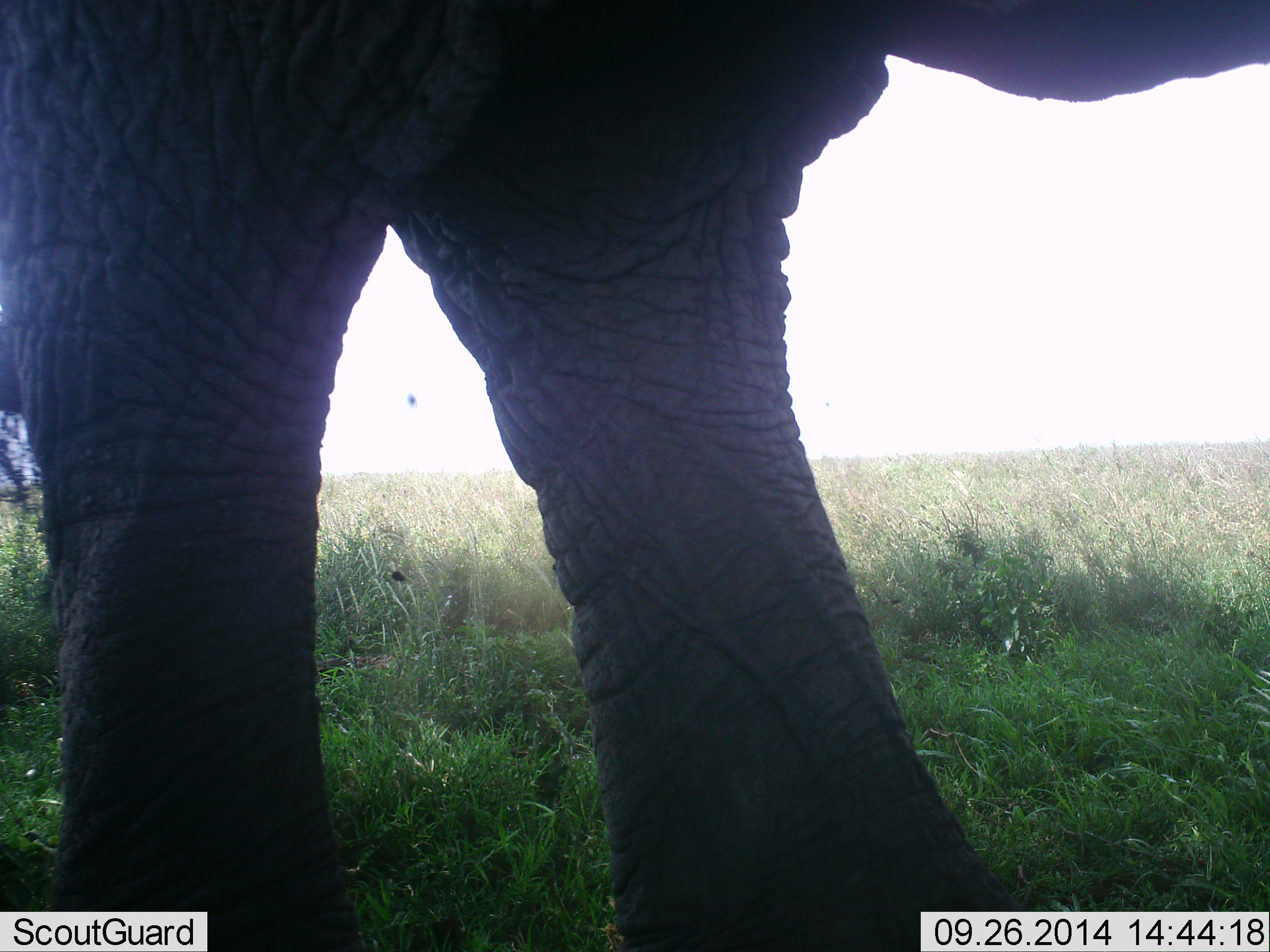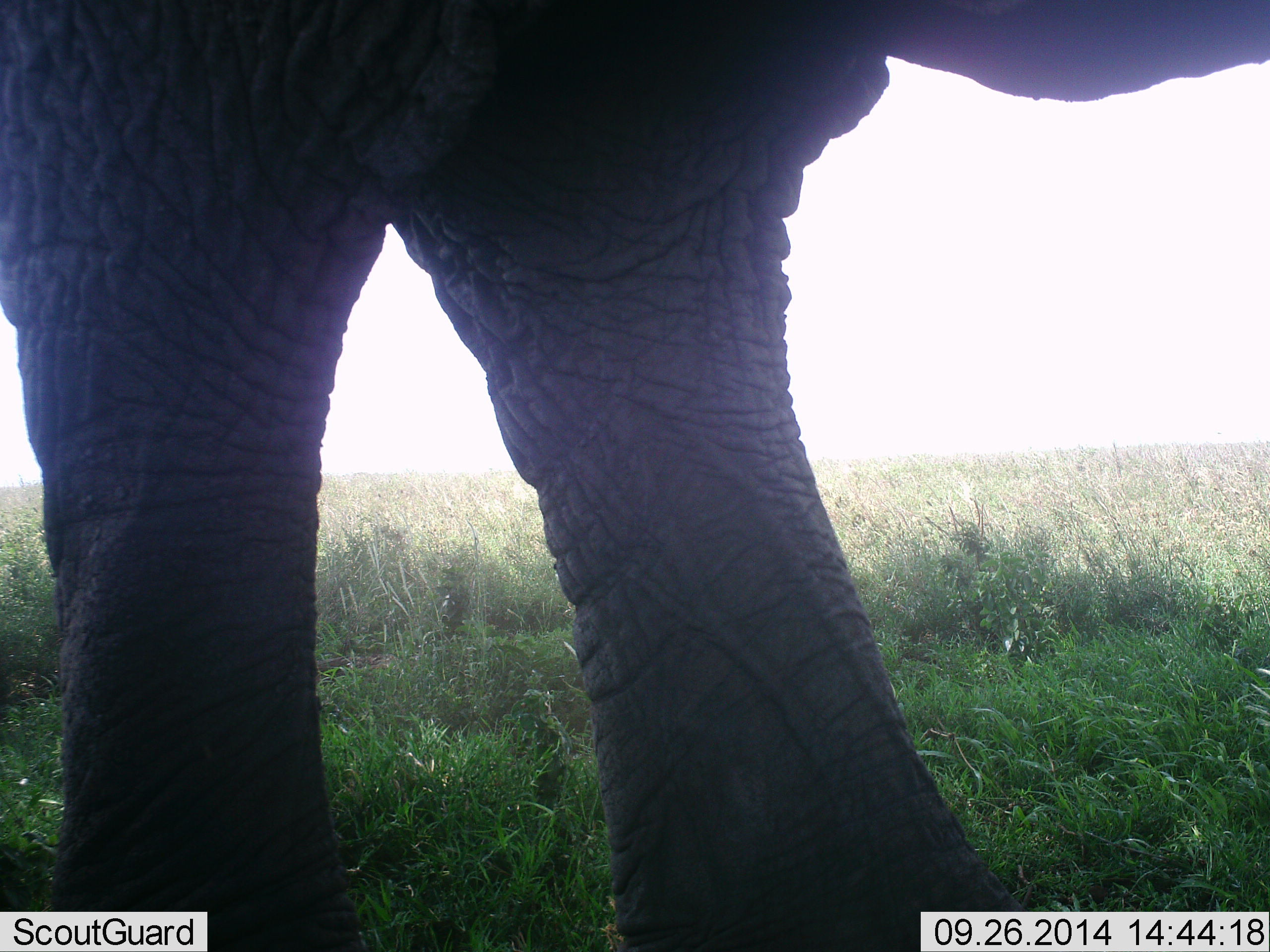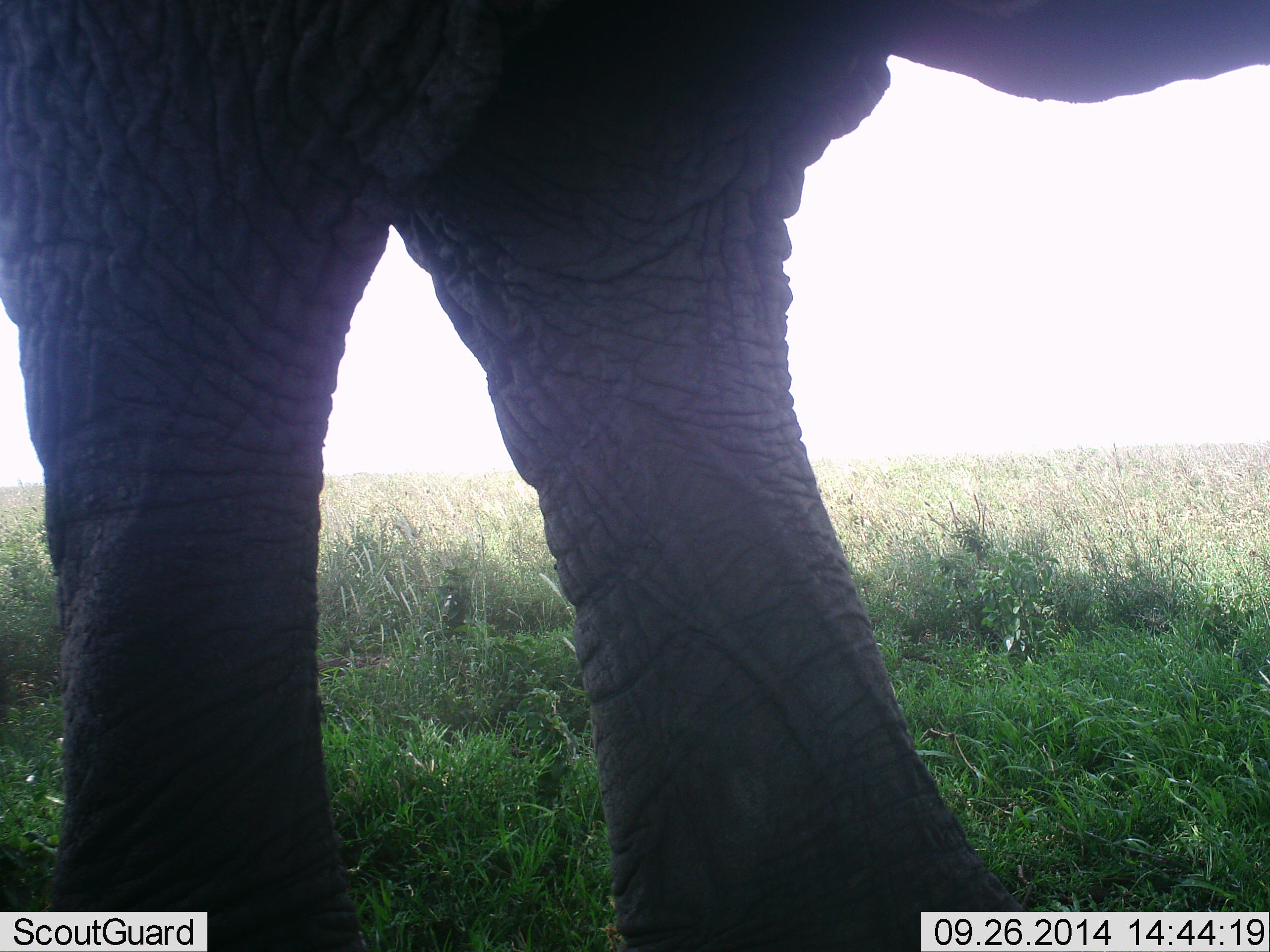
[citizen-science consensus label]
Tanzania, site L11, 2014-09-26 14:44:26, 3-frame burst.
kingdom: Animalia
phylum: Chordata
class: Mammalia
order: Proboscidea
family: Elephantidae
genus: Loxodonta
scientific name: Loxodonta africana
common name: african bush elephant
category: elephant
Elephant (african bush elephant) (Loxodonta africana), count 1. Behavior (volunteer vote fractions): standing 60%, resting 0%, moving 40%, interacting 0%. Young present (vote fraction): 0%. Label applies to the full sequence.